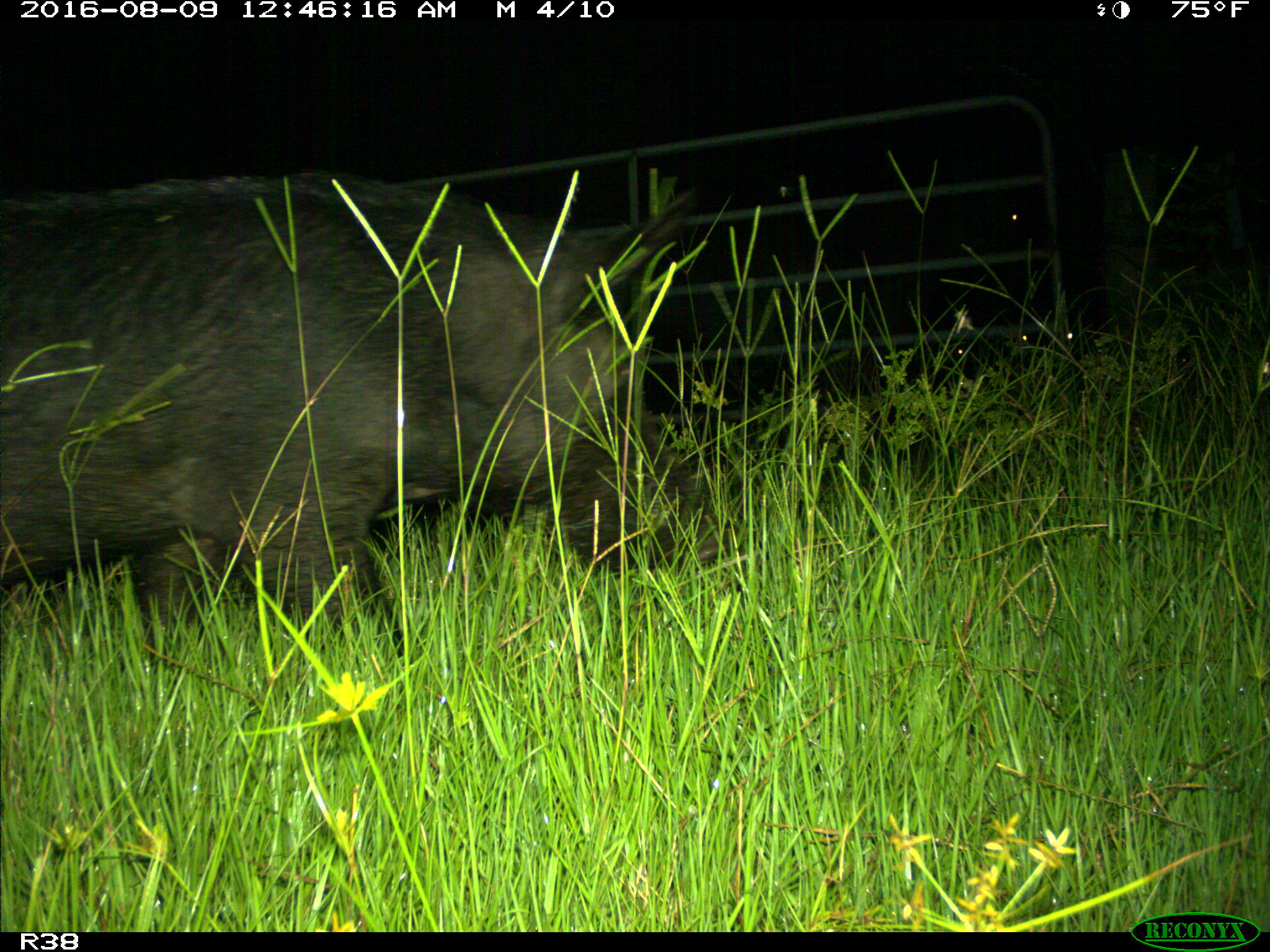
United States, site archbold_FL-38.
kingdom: Animalia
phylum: Chordata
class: Mammalia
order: Artiodactyla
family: Suidae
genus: Sus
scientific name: Sus scrofa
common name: wild boar